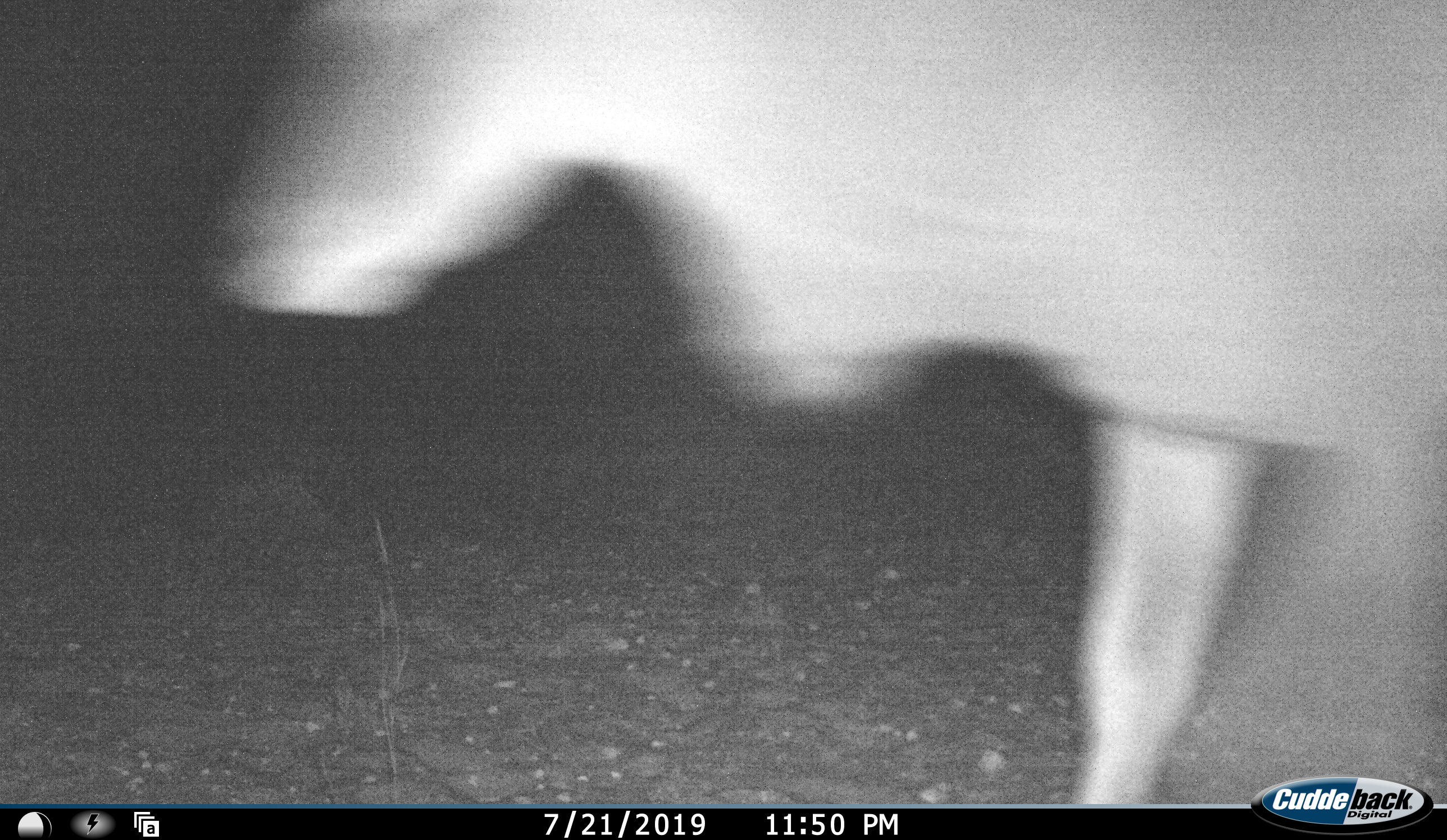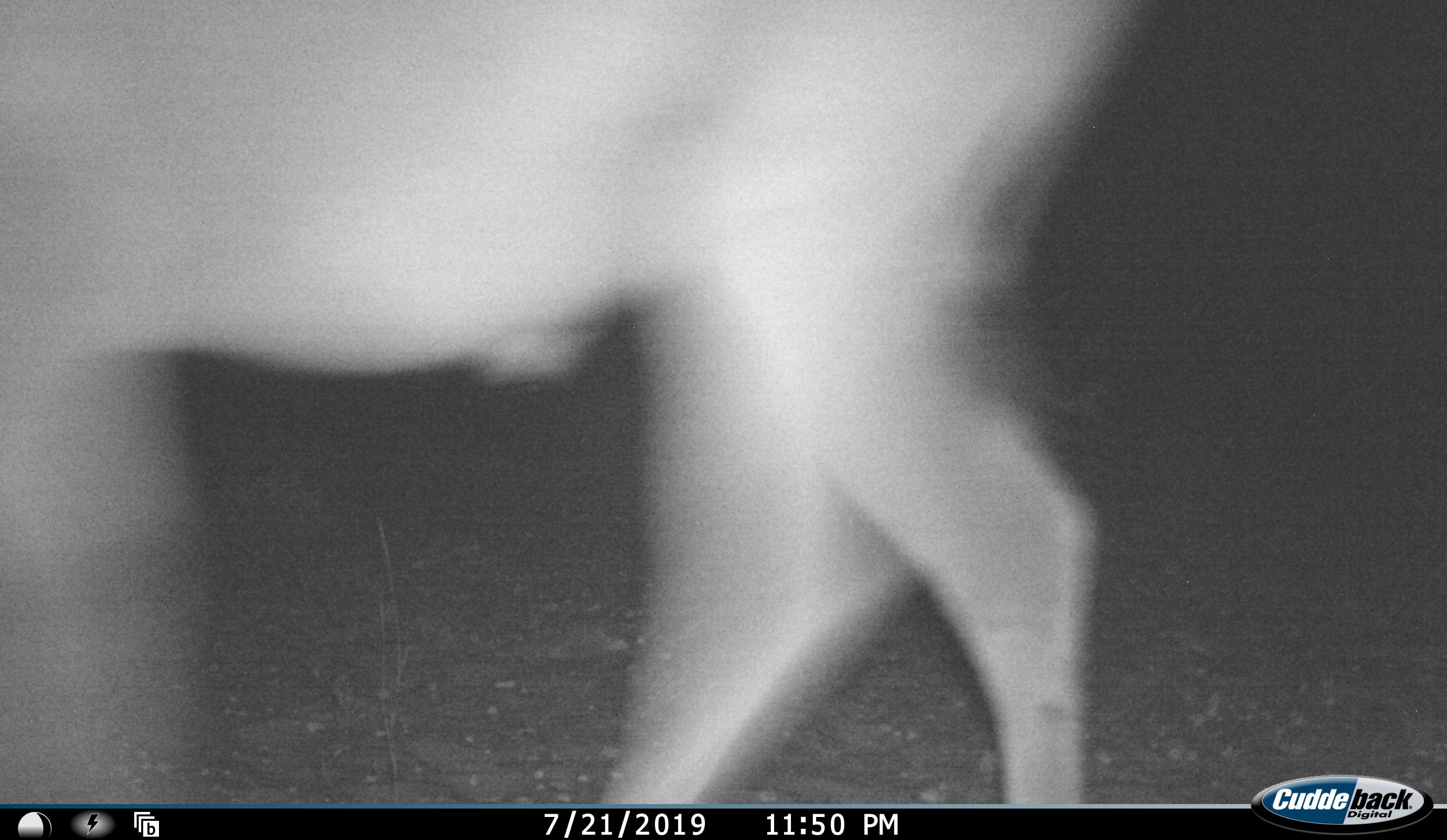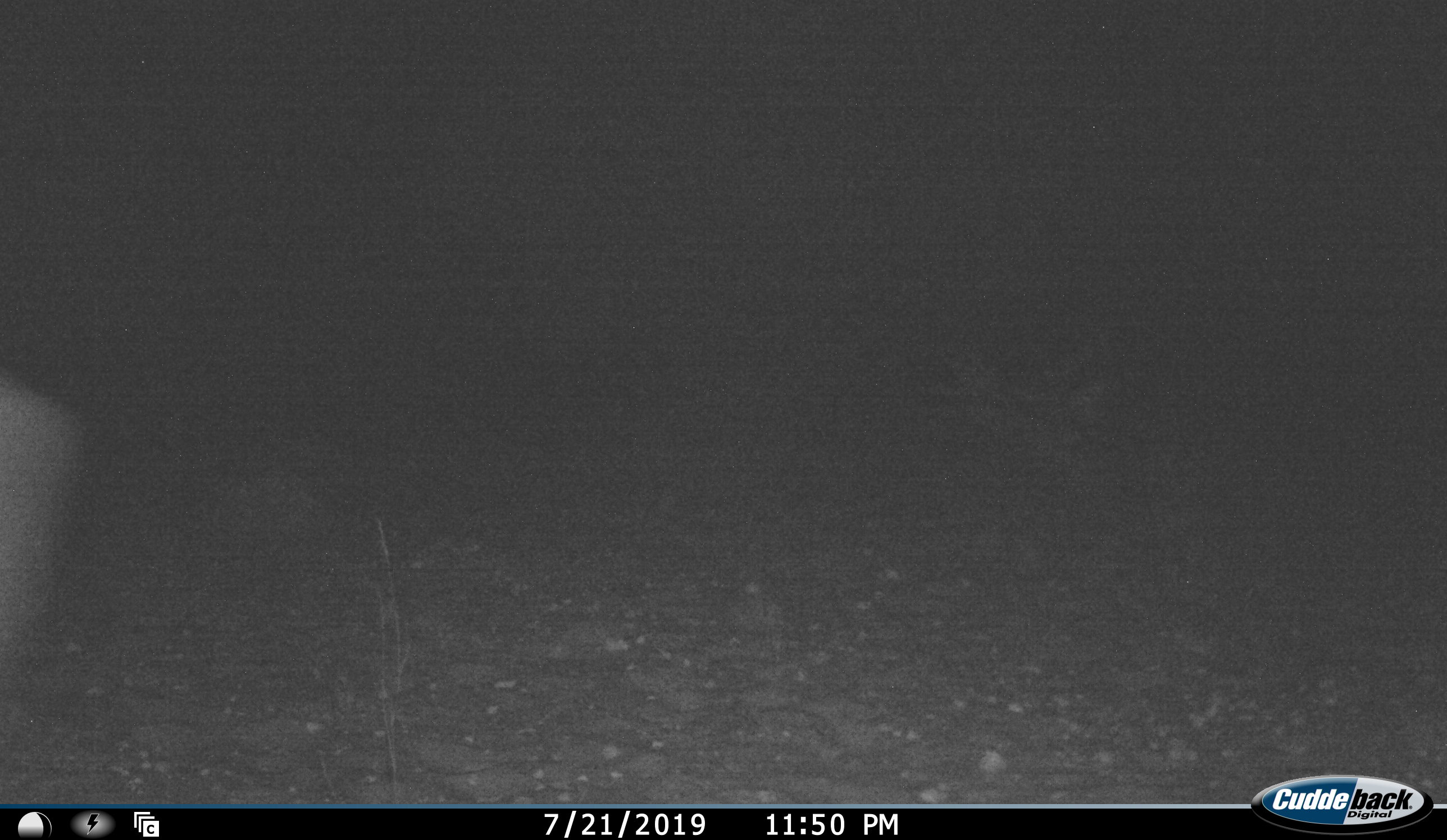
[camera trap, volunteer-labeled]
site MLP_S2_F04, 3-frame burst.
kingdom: Animalia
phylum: Chordata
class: Mammalia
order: Artiodactyla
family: Bovidae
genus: Tragelaphus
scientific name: Tragelaphus oryx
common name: eland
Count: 1.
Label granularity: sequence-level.